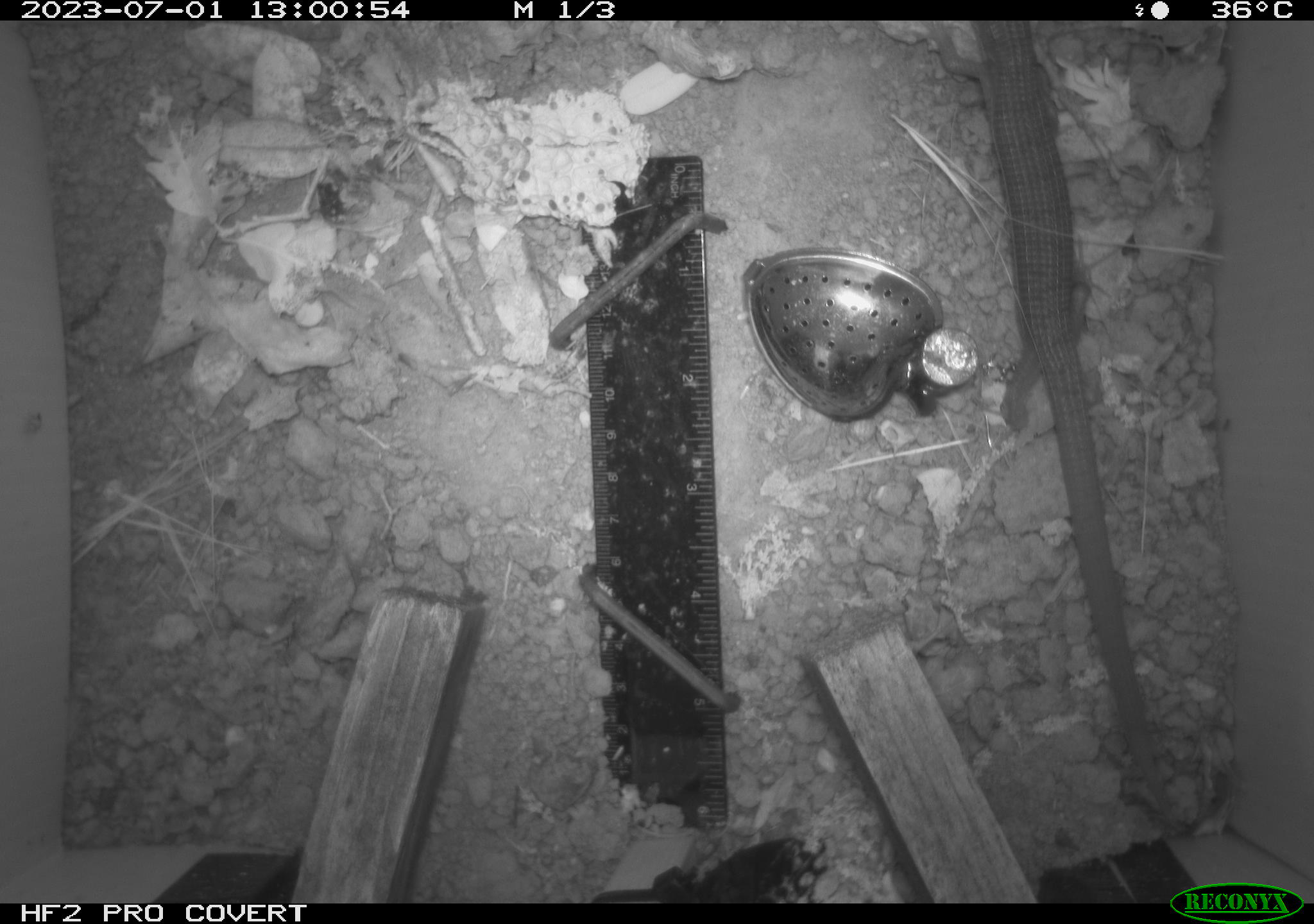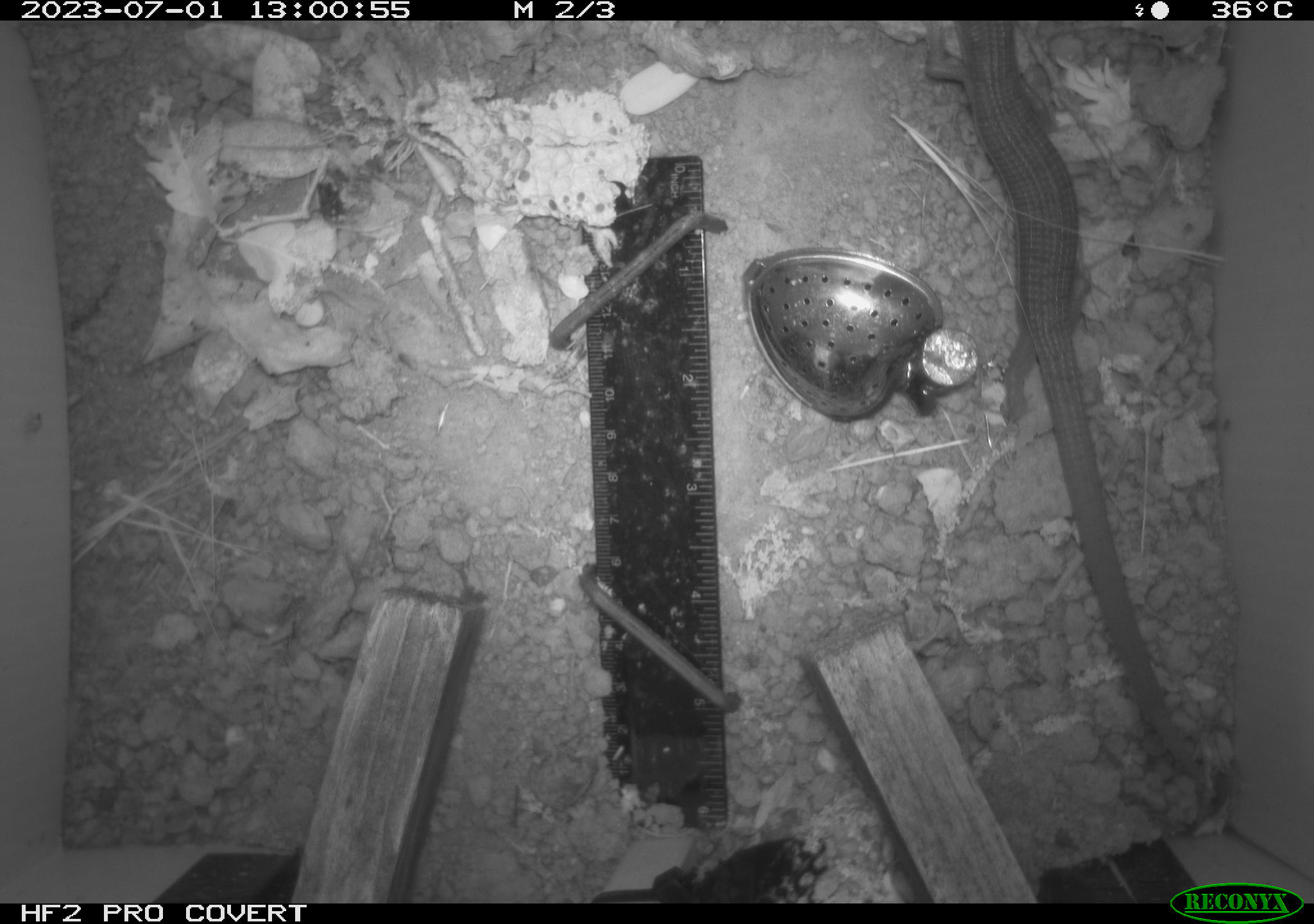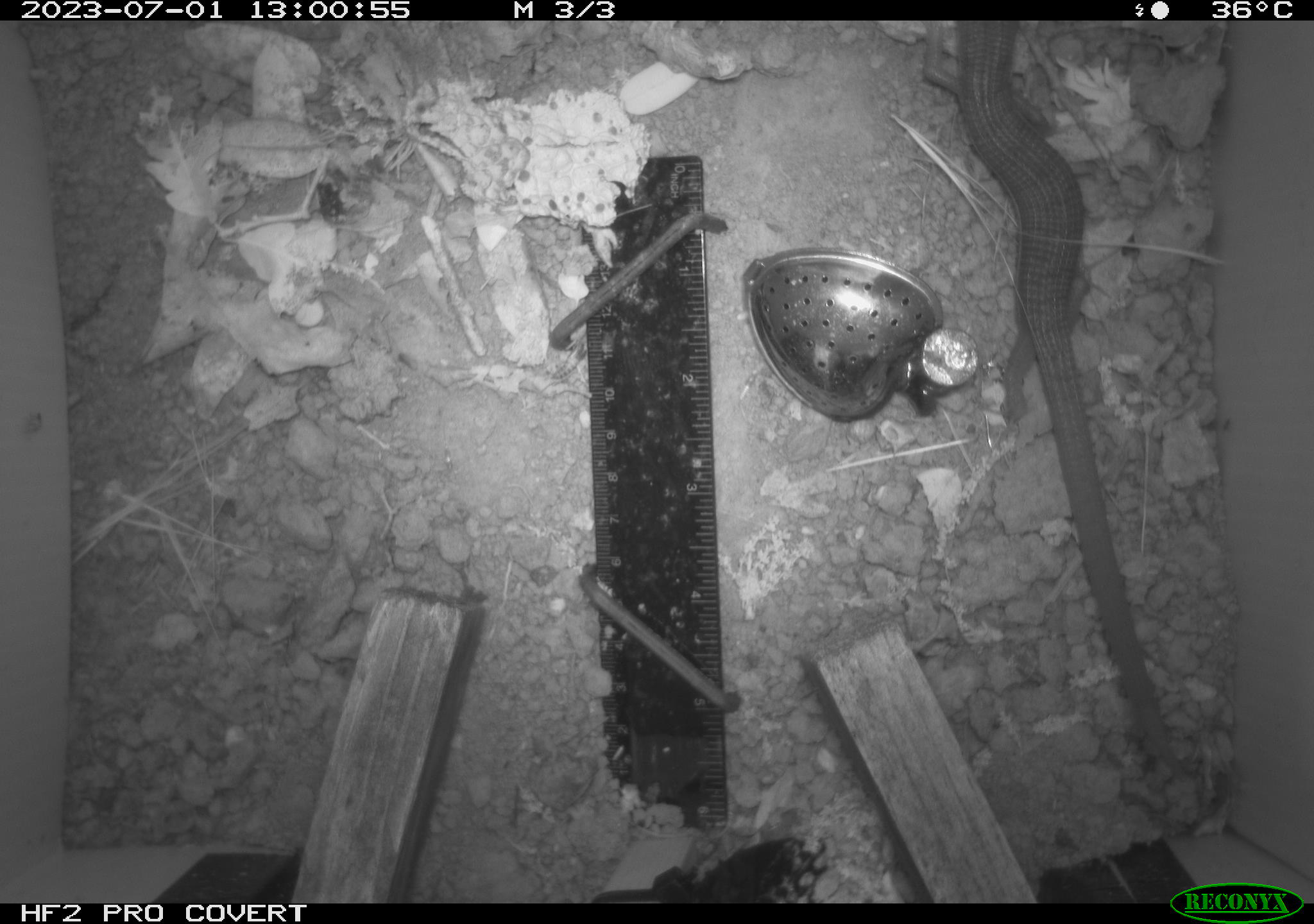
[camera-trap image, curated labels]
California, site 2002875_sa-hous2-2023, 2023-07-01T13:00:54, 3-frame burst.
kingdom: Animalia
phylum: Chordata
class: Reptilia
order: Squamata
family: Anguidae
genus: Elgaria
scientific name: Elgaria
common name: alligator lizards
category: elgaria species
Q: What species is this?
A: Elgaria species (alligator lizards) (Elgaria).